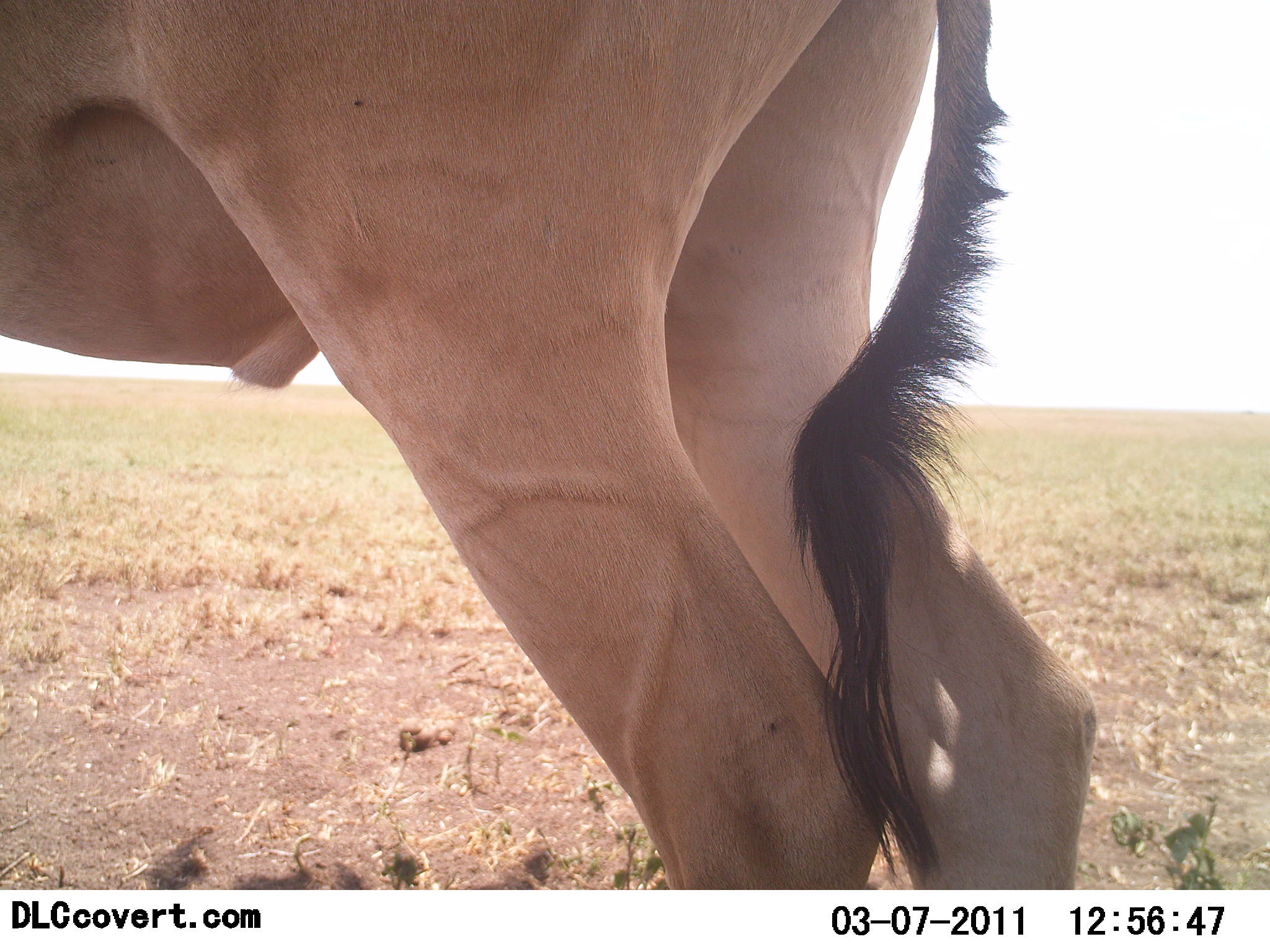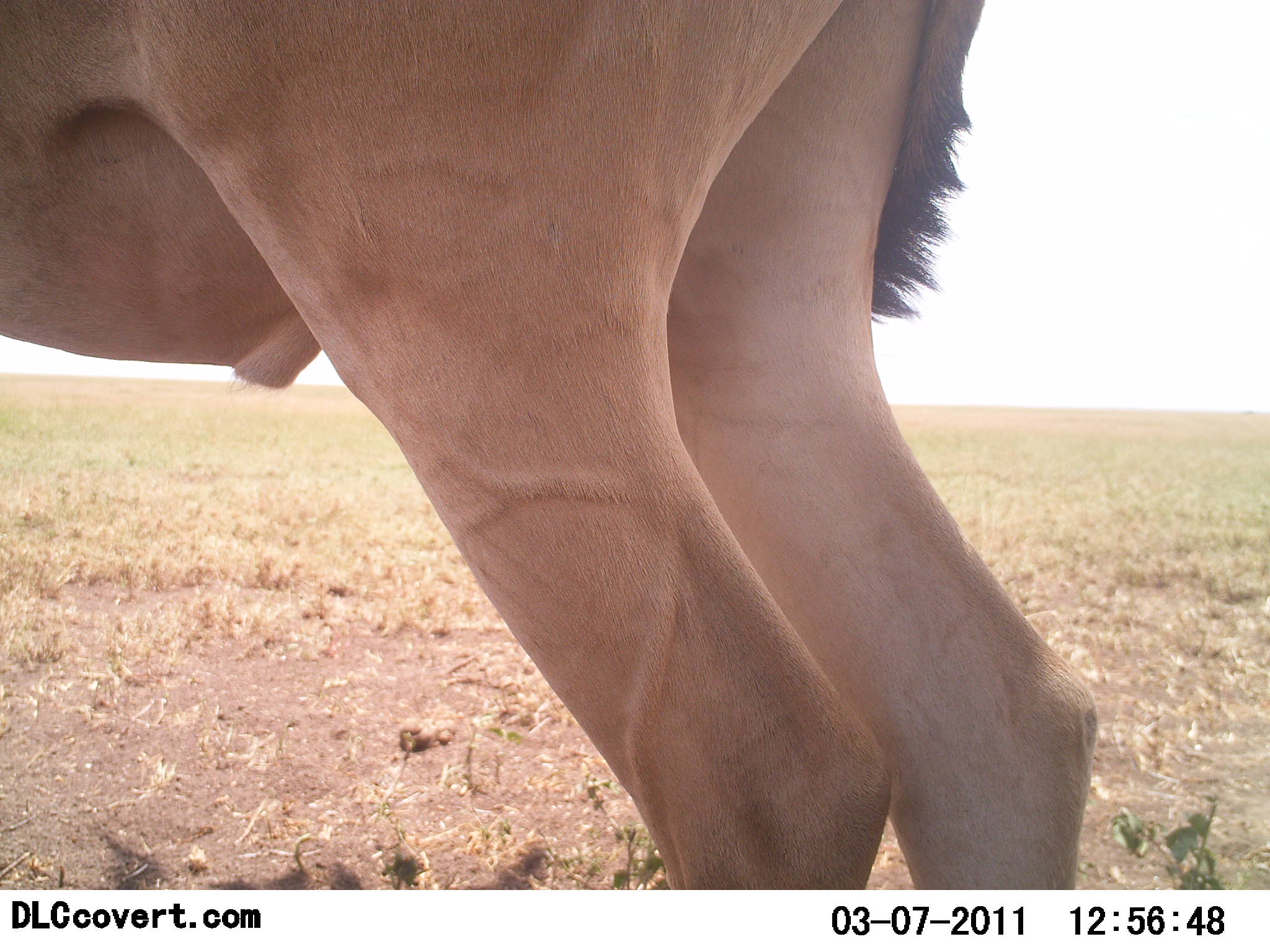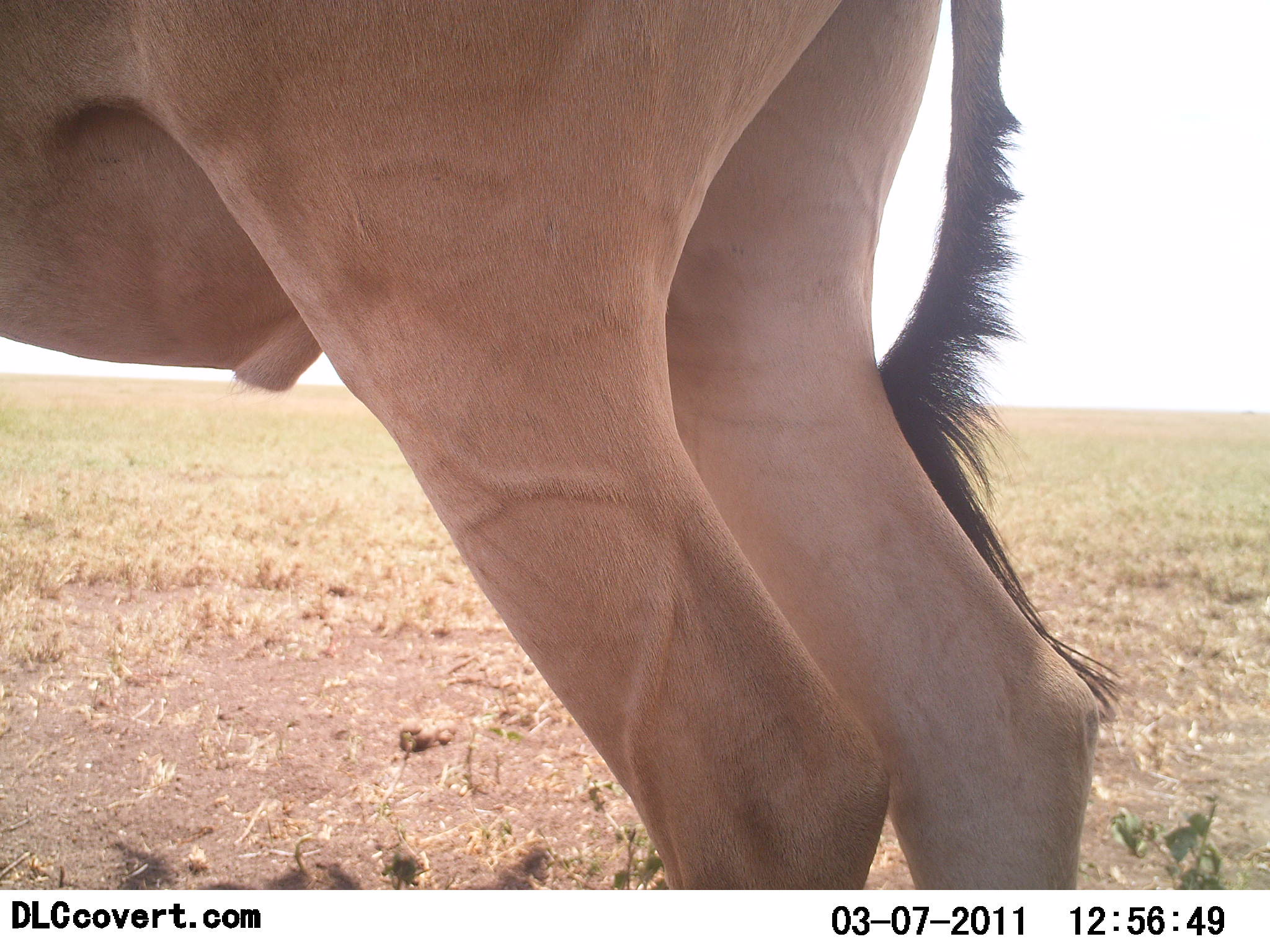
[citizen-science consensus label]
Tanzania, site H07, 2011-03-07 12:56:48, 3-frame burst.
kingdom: Animalia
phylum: Chordata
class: Mammalia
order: Artiodactyla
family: Bovidae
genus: Alcelaphus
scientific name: Alcelaphus buselaphus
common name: hartebeest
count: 1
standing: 100%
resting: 0%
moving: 0%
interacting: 0%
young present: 0%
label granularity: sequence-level